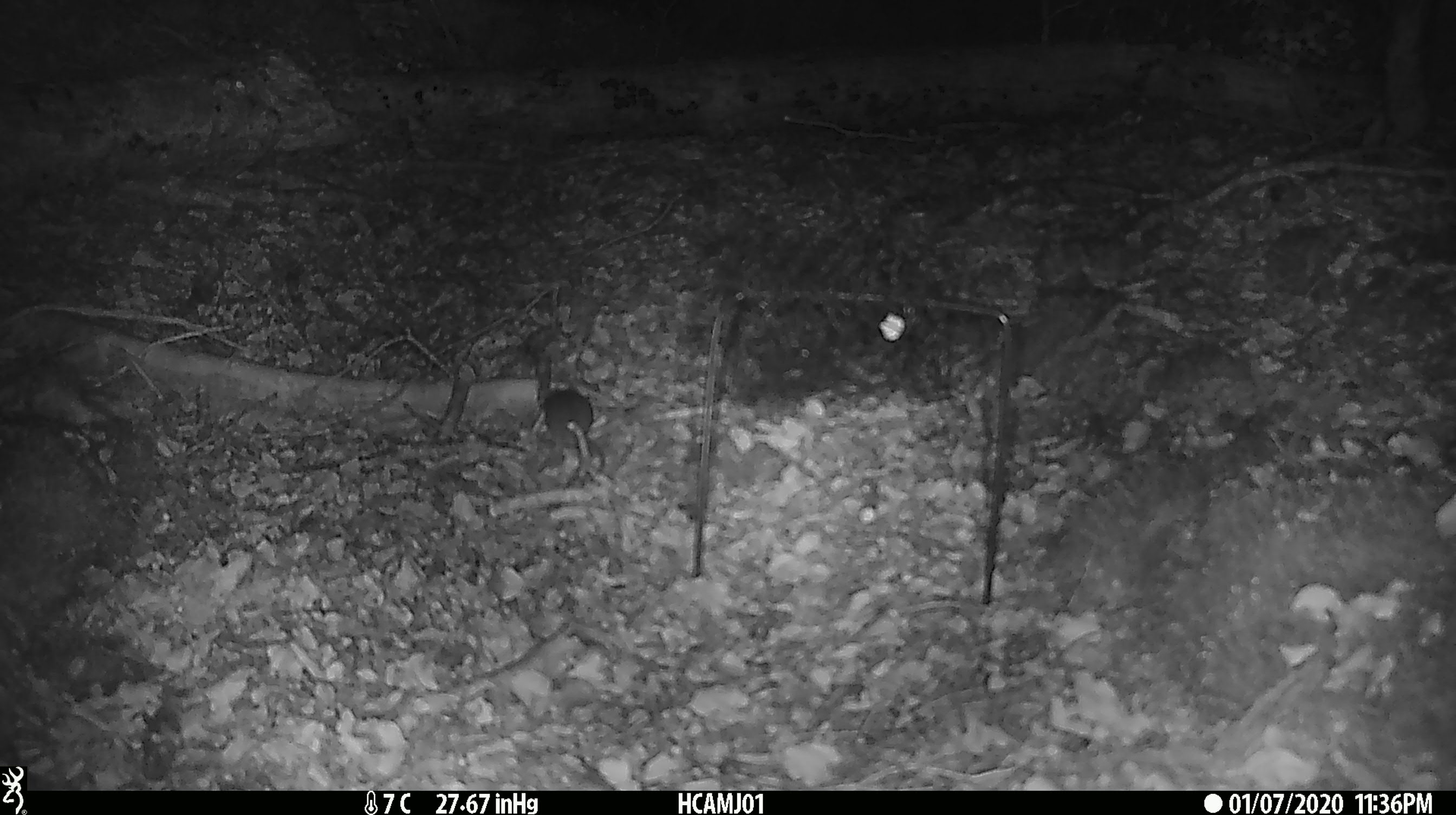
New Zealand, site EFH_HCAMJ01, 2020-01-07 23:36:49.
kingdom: Animalia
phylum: Chordata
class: Mammalia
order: Rodentia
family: Muridae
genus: Mus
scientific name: Mus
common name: mouse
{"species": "mouse (Mus)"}